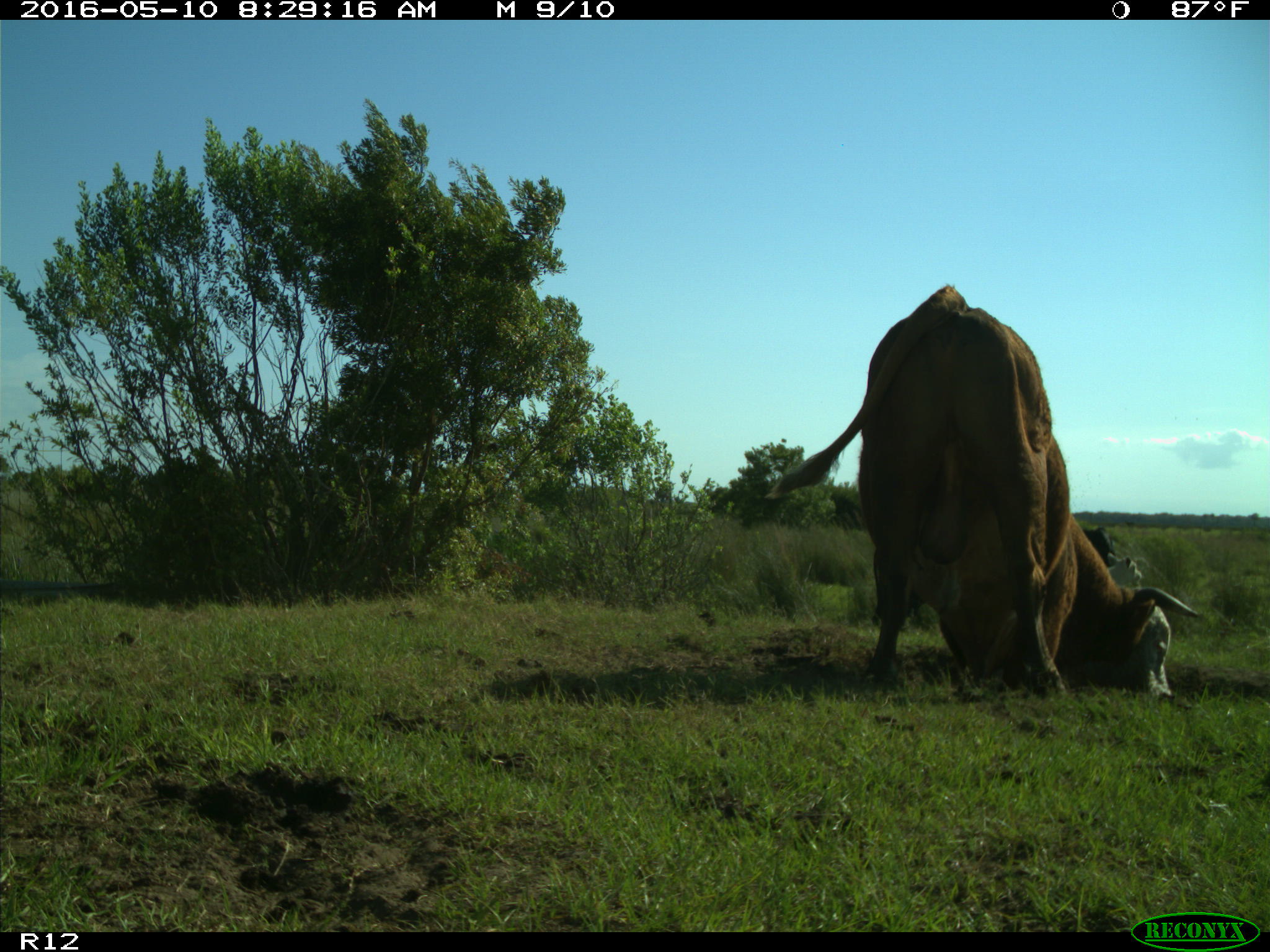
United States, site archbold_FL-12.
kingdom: Animalia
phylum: Chordata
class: Mammalia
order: Artiodactyla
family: Bovidae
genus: Bos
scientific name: Bos taurus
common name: domestic cow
Bos taurus (domestic cow).